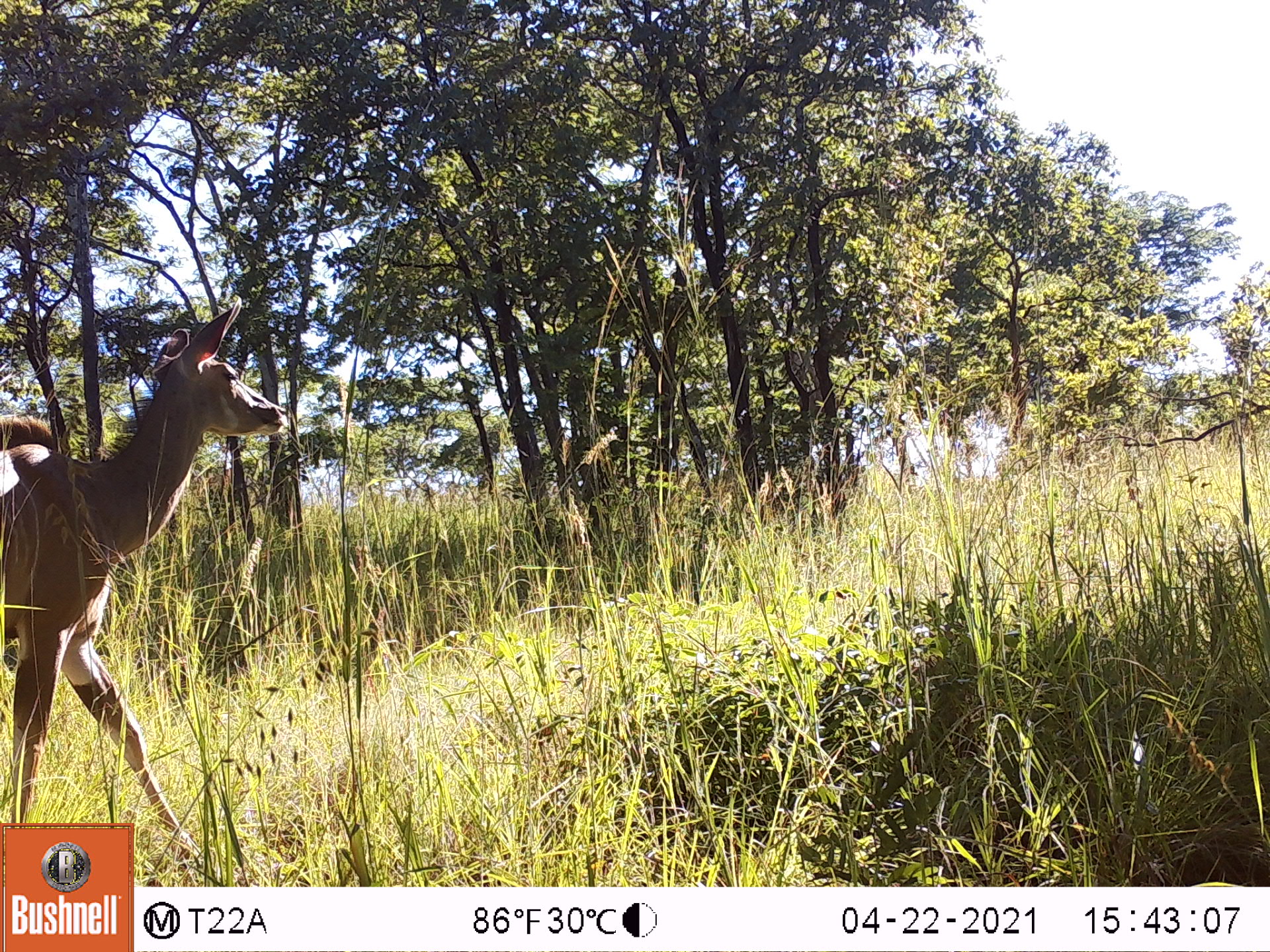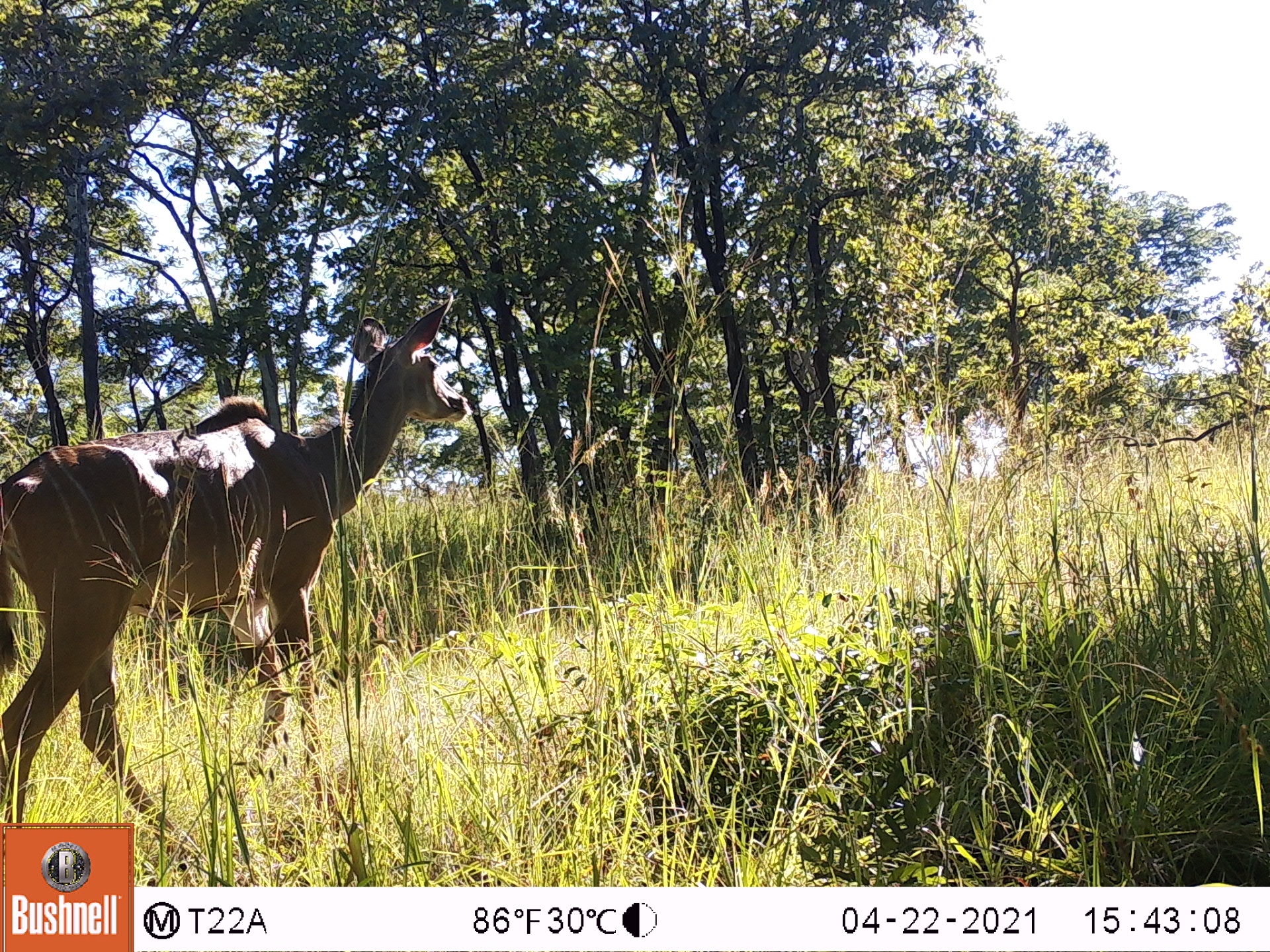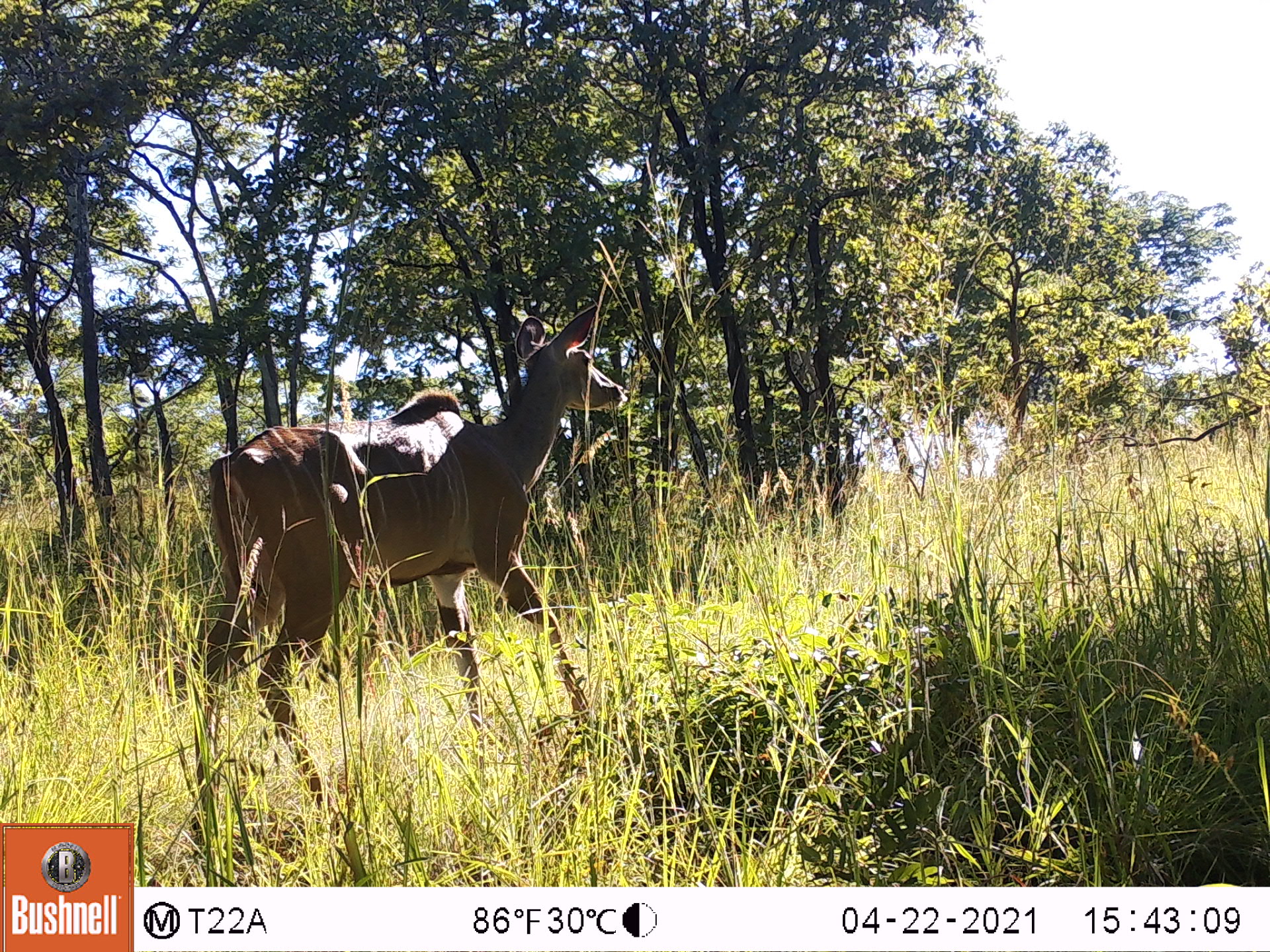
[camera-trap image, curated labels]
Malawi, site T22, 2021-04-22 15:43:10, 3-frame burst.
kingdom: Animalia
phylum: Chordata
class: Mammalia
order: Artiodactyla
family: Bovidae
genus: Tragelaphus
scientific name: Tragelaphus strepsiceros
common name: greater kudu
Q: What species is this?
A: Greater kudu (Tragelaphus strepsiceros).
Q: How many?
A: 1.